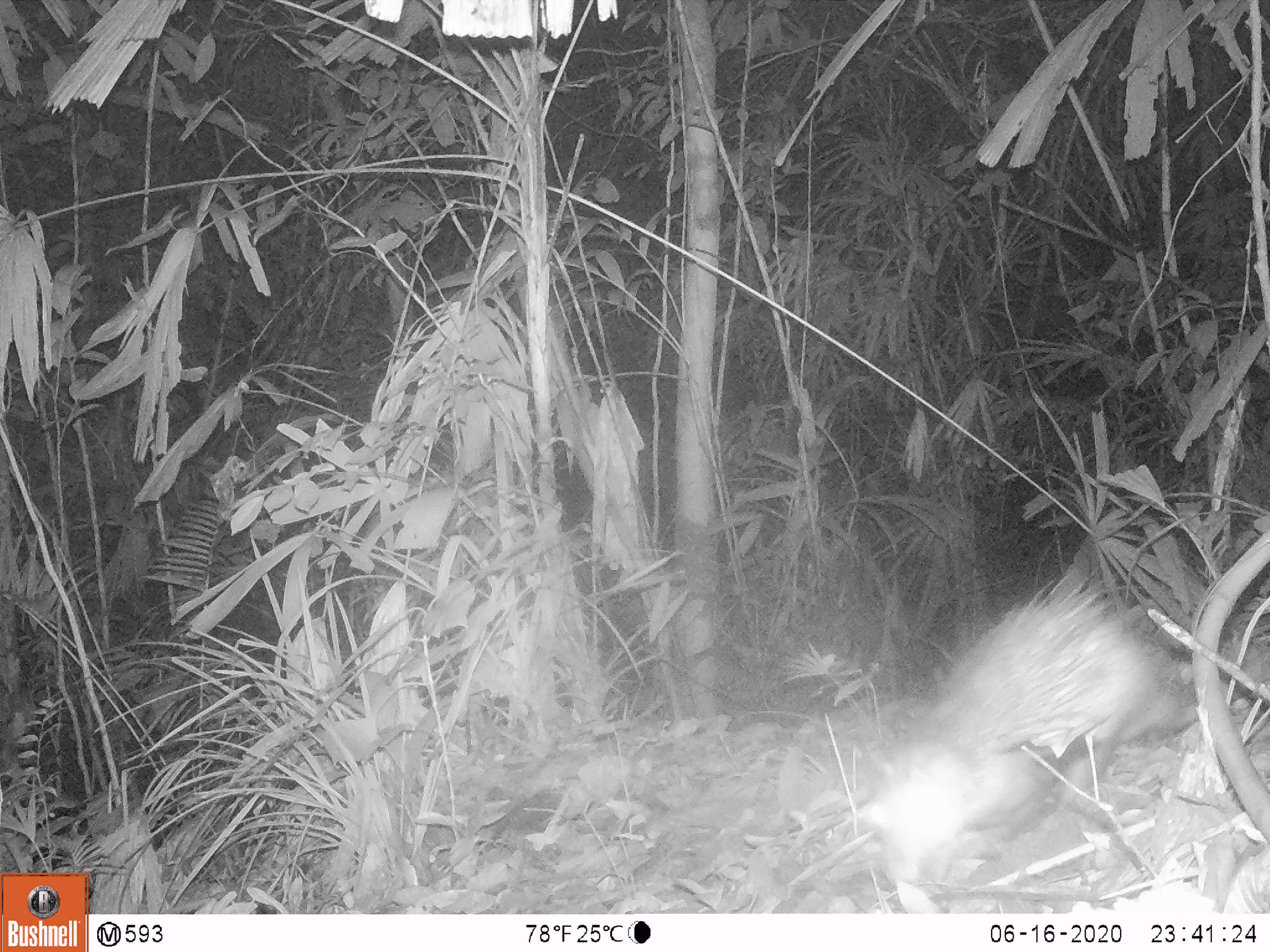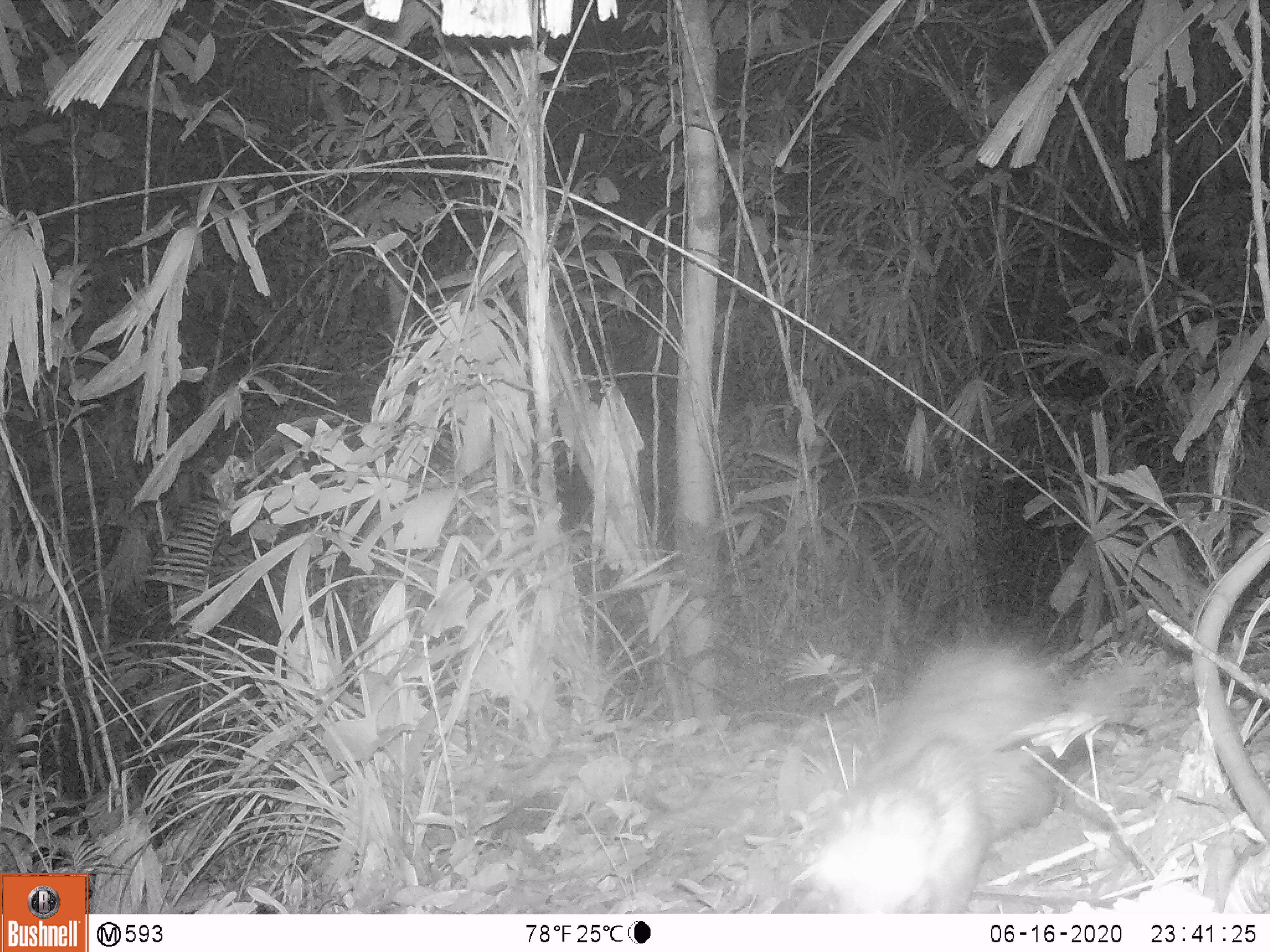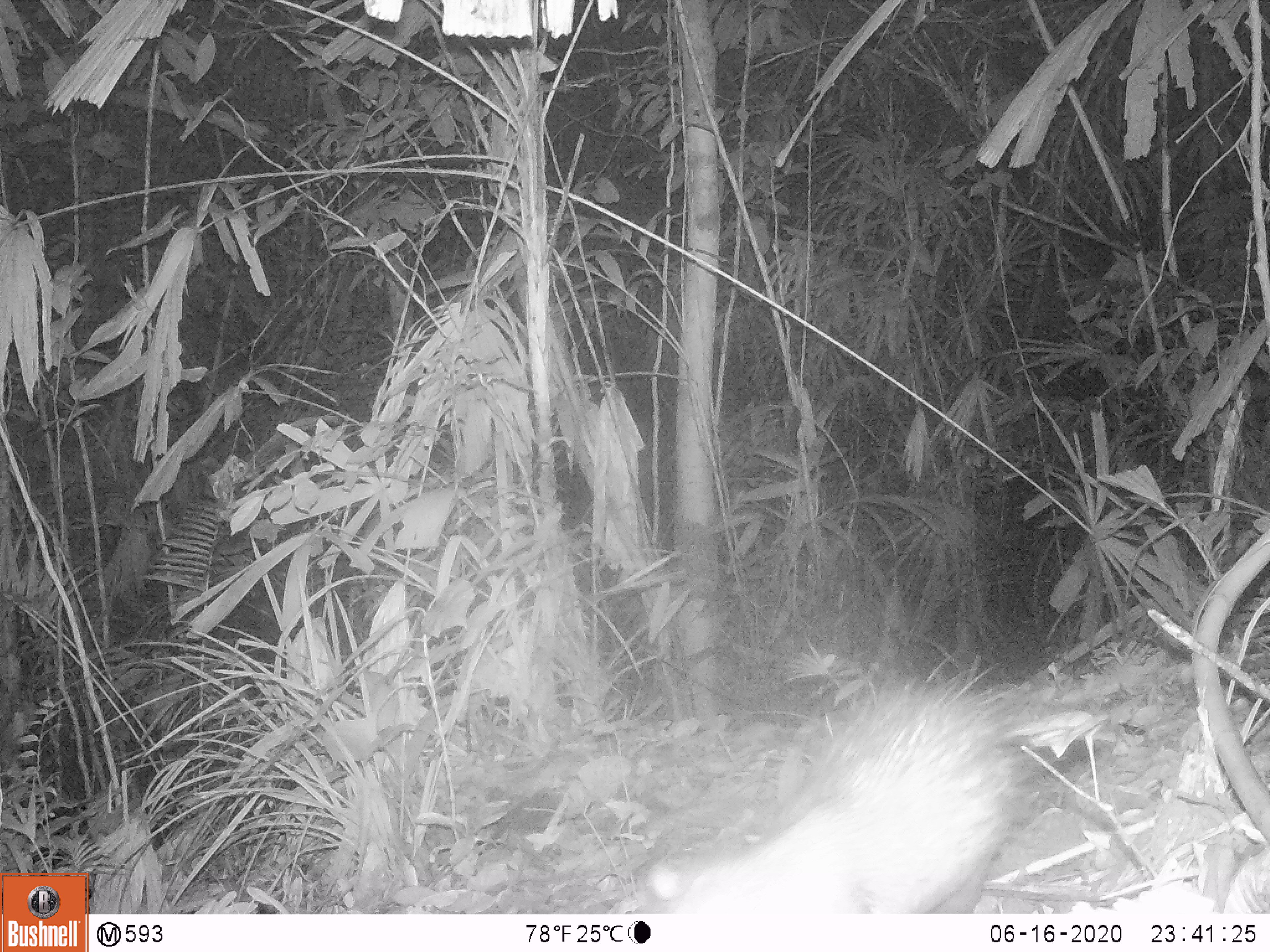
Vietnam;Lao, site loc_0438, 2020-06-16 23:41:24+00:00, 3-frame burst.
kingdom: Animalia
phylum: Chordata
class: Mammalia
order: Rodentia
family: Hystricidae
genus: Atherurus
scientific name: Atherurus macrourus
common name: asiatic brush-tailed porcupine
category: asiatic brush tailed porcupine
Asiatic brush tailed porcupine (asiatic brush-tailed porcupine) (Atherurus macrourus). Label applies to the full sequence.